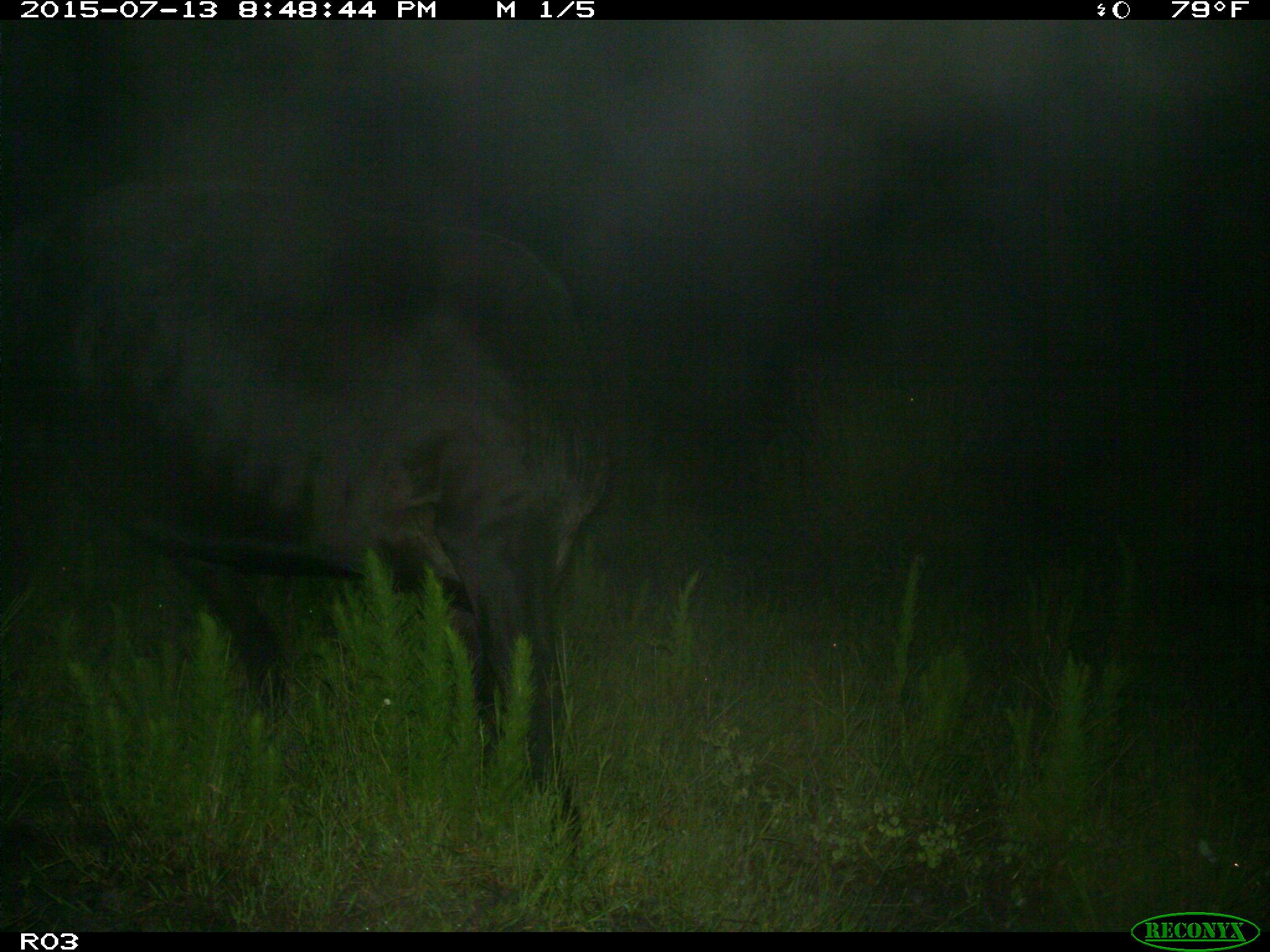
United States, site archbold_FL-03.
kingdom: Animalia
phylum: Chordata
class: Mammalia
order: Artiodactyla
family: Bovidae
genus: Bos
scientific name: Bos taurus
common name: domestic cow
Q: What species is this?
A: Bos taurus (domestic cow).